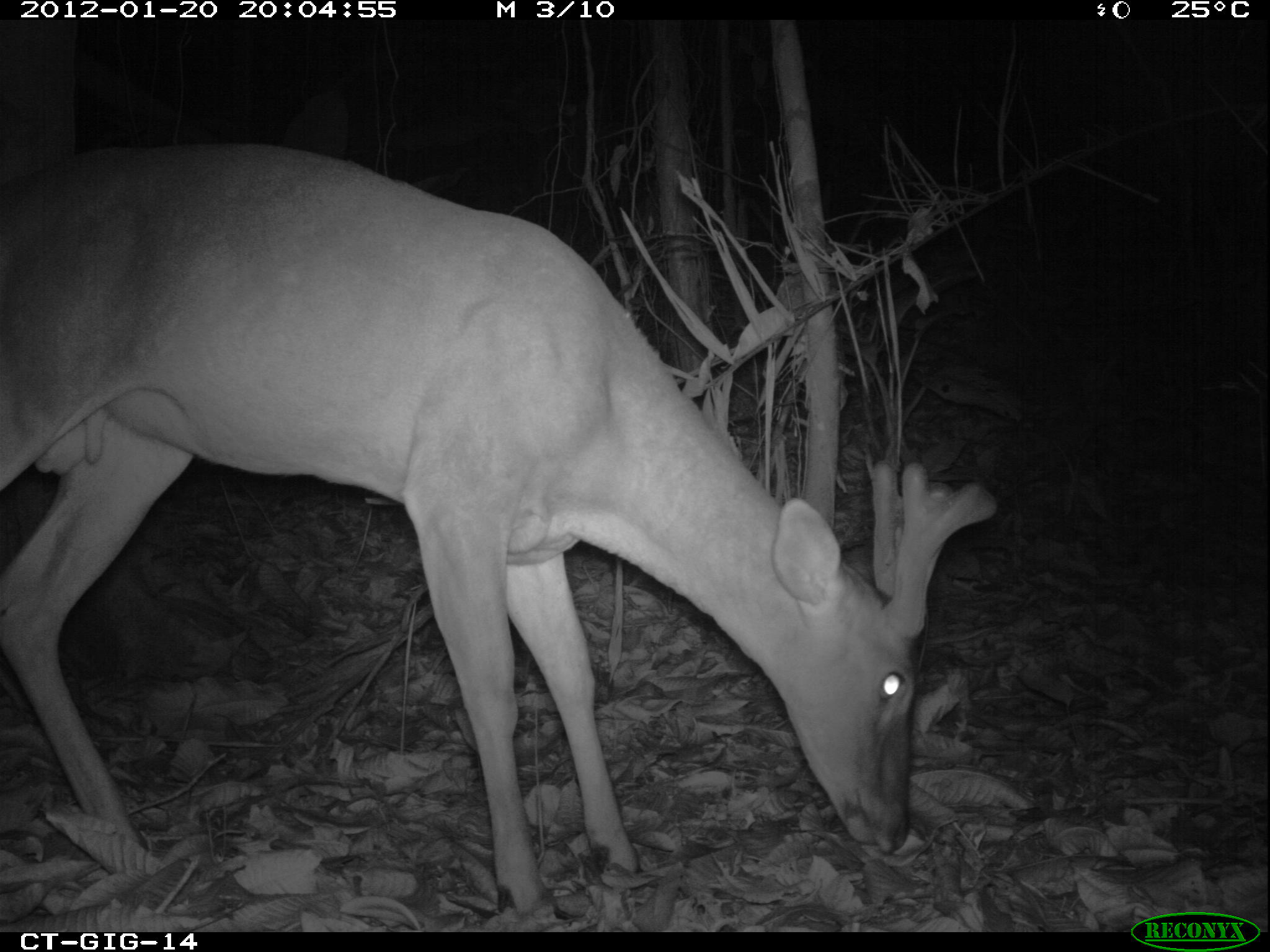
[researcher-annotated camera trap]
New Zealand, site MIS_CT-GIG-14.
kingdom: Animalia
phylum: Chordata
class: Mammalia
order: Artiodactyla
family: Cervidae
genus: Odocoileus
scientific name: Odocoileus virginianus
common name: white-tailed deer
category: white tailed deer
White tailed deer (white-tailed deer) (Odocoileus virginianus).